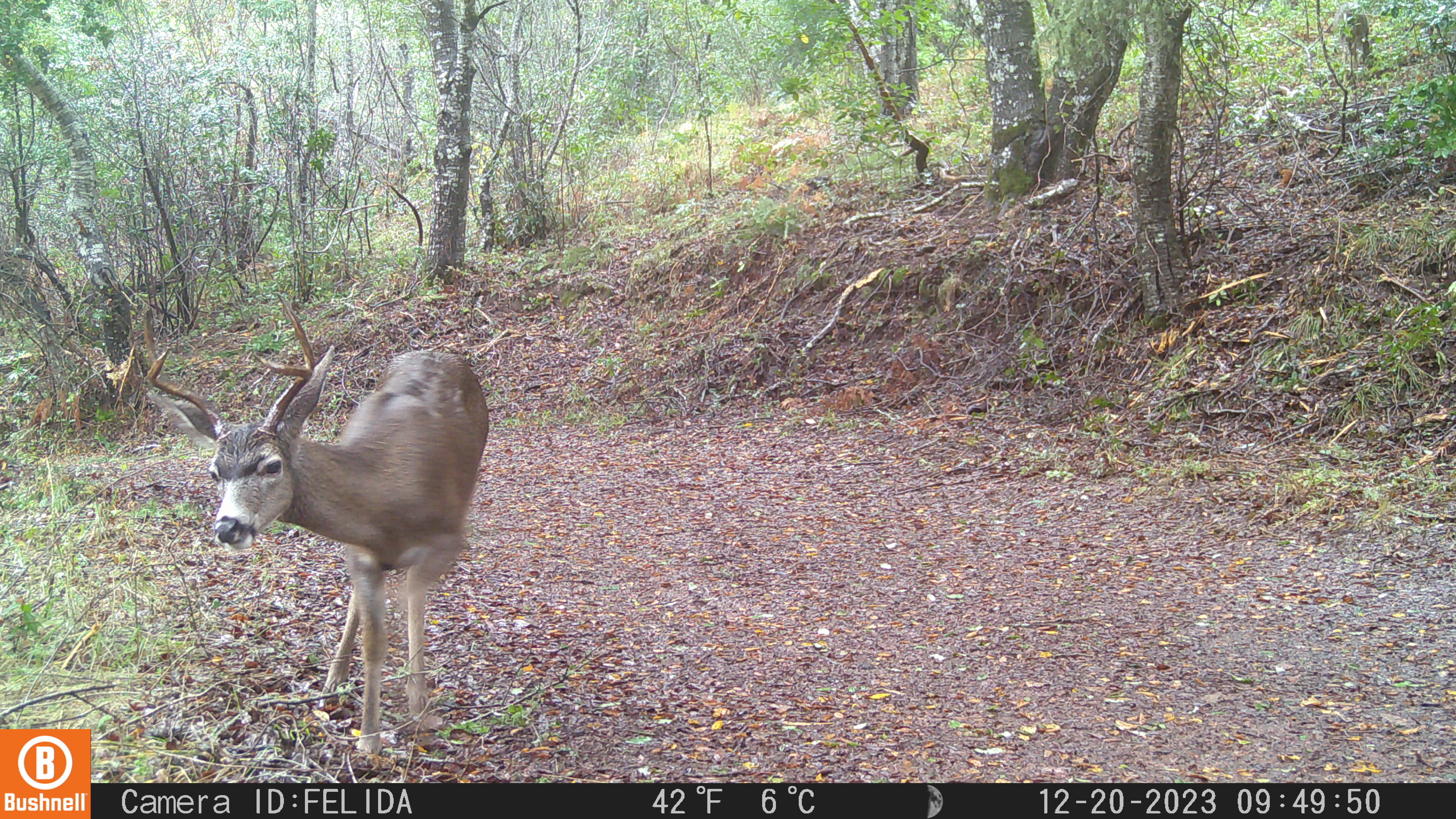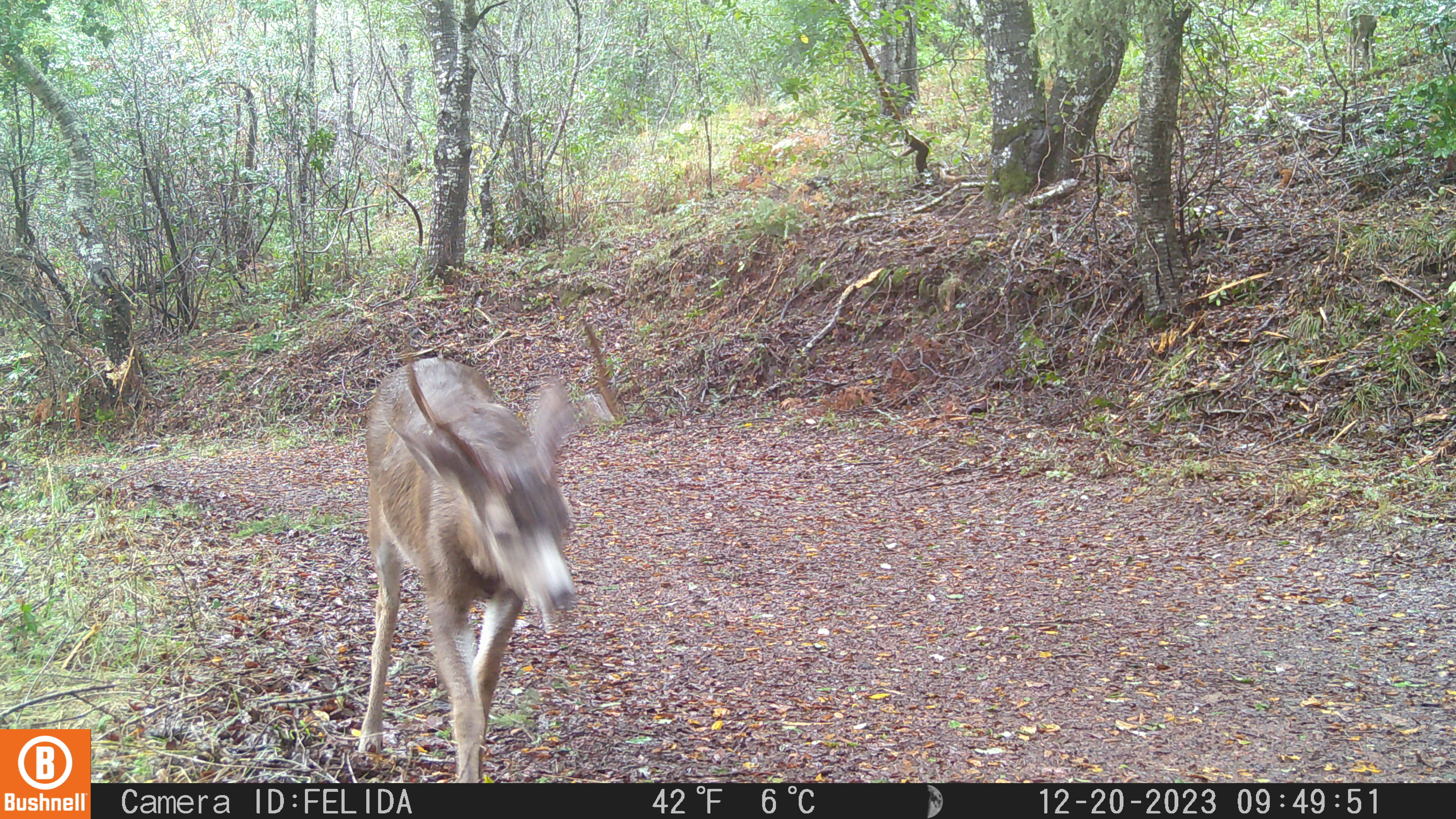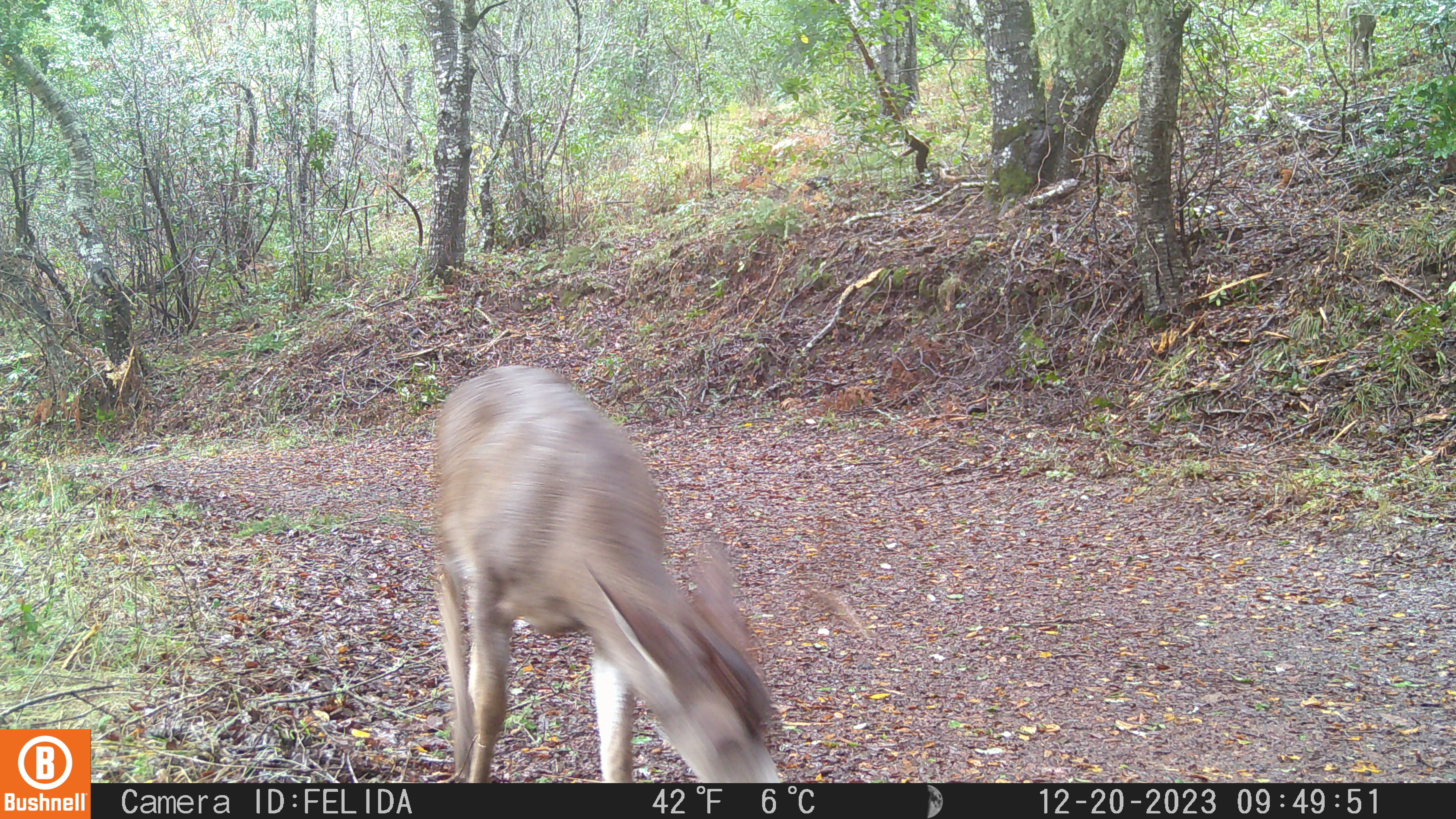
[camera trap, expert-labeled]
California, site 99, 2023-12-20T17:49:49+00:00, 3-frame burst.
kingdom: Animalia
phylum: Chordata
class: Mammalia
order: Artiodactyla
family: Cervidae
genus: Odocoileus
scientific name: Odocoileus hemionus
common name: mule deer